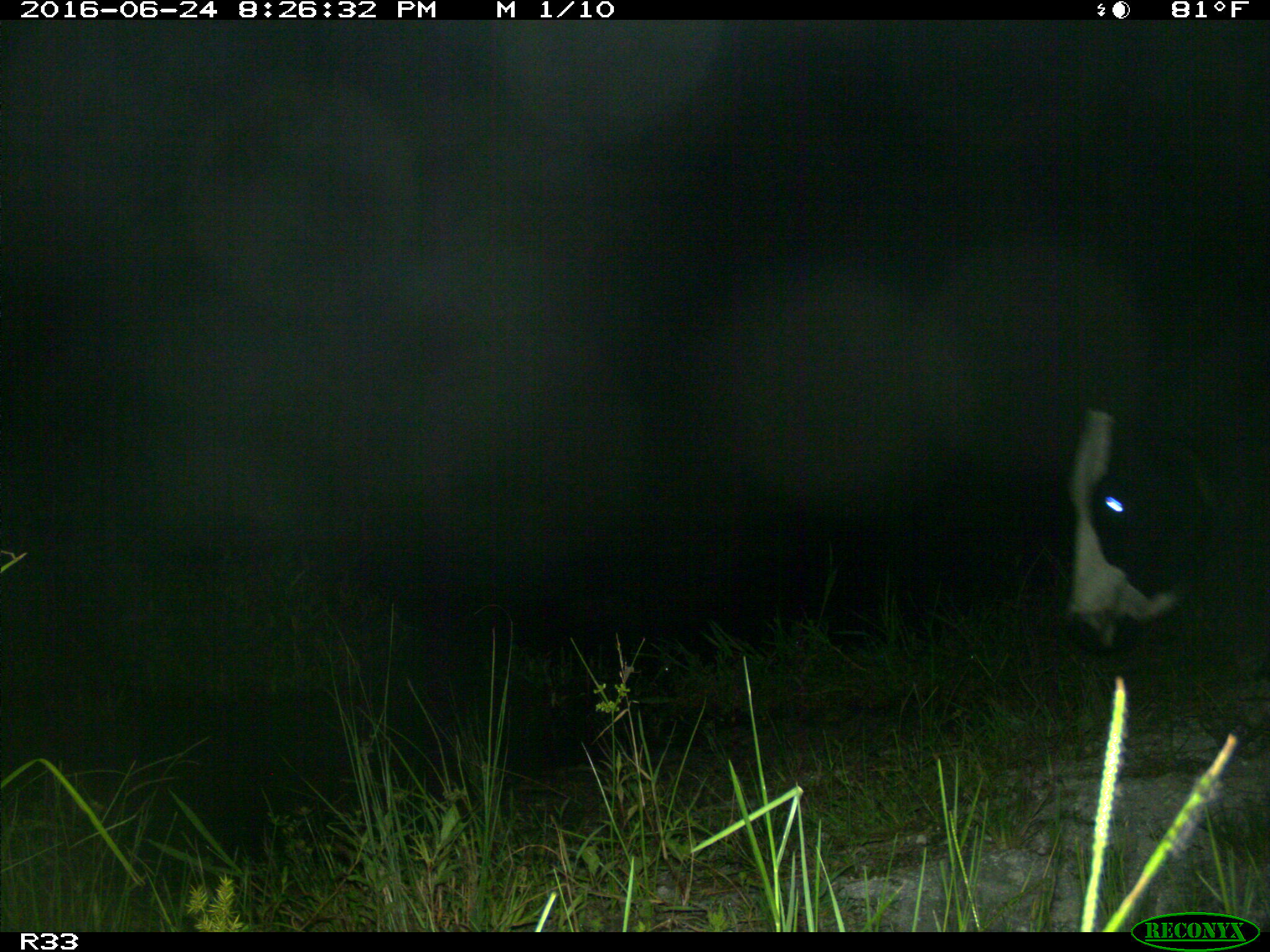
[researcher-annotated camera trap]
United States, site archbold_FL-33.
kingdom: Animalia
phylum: Chordata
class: Mammalia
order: Artiodactyla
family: Bovidae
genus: Bos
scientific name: Bos taurus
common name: domestic cow